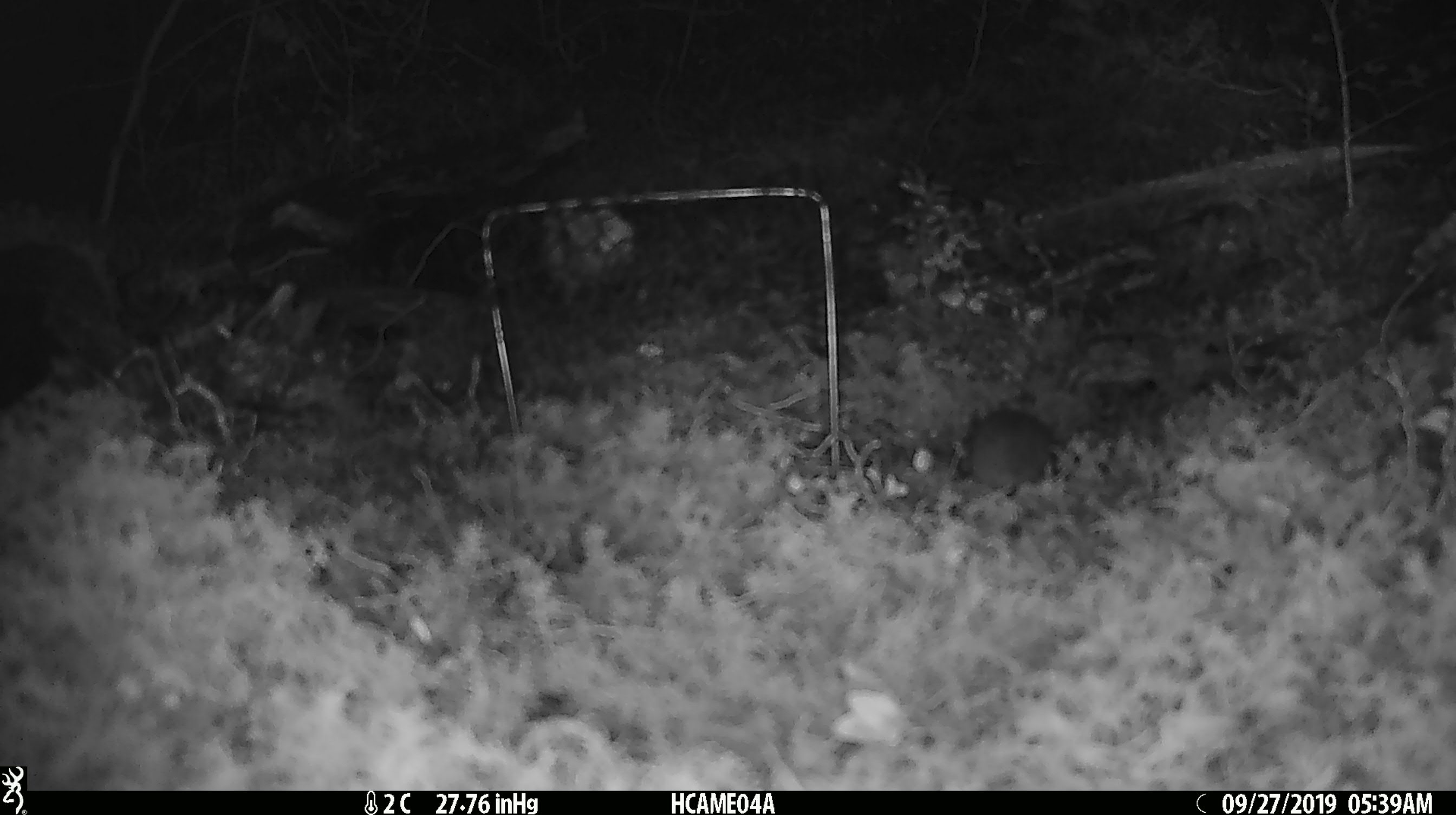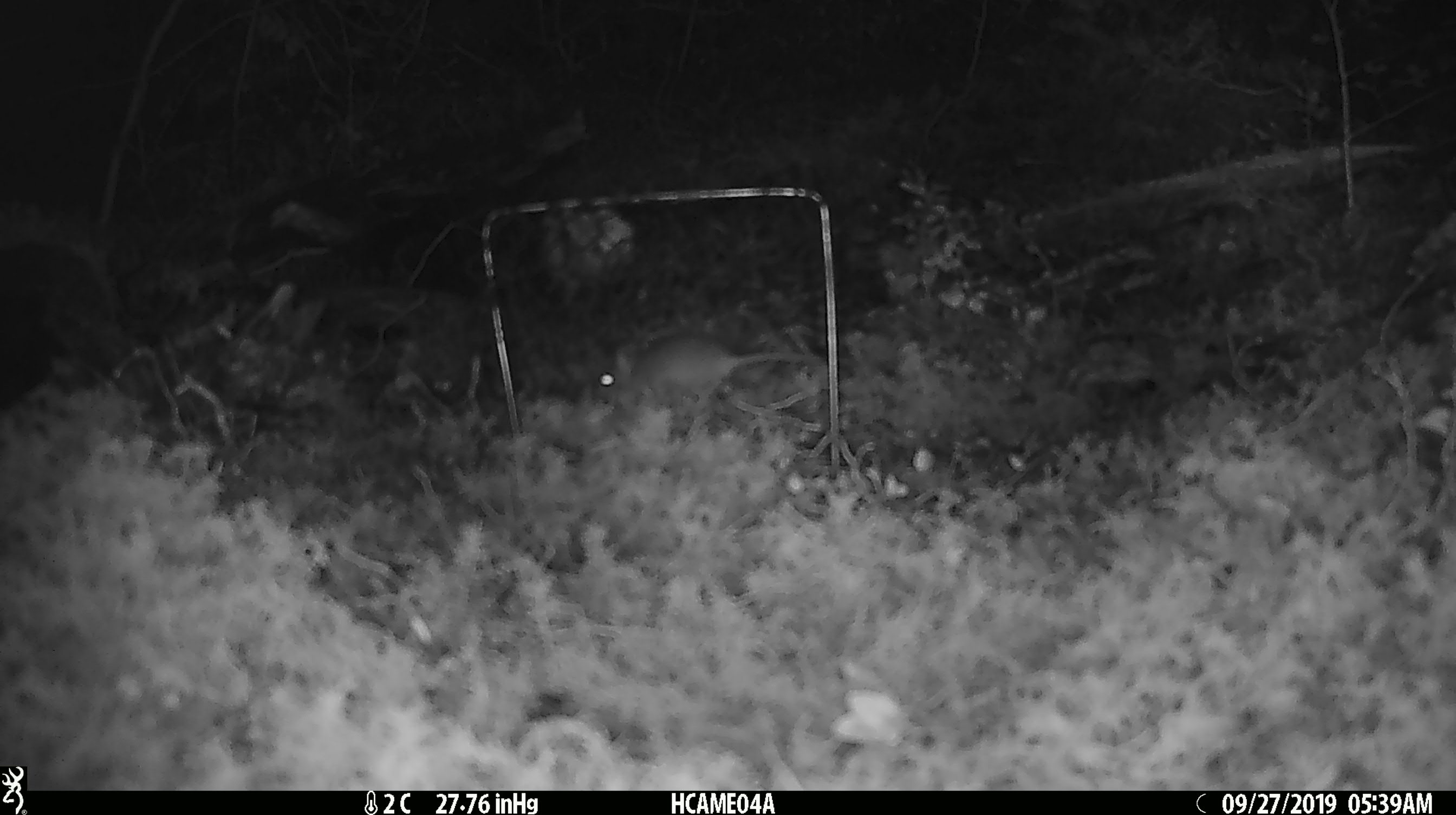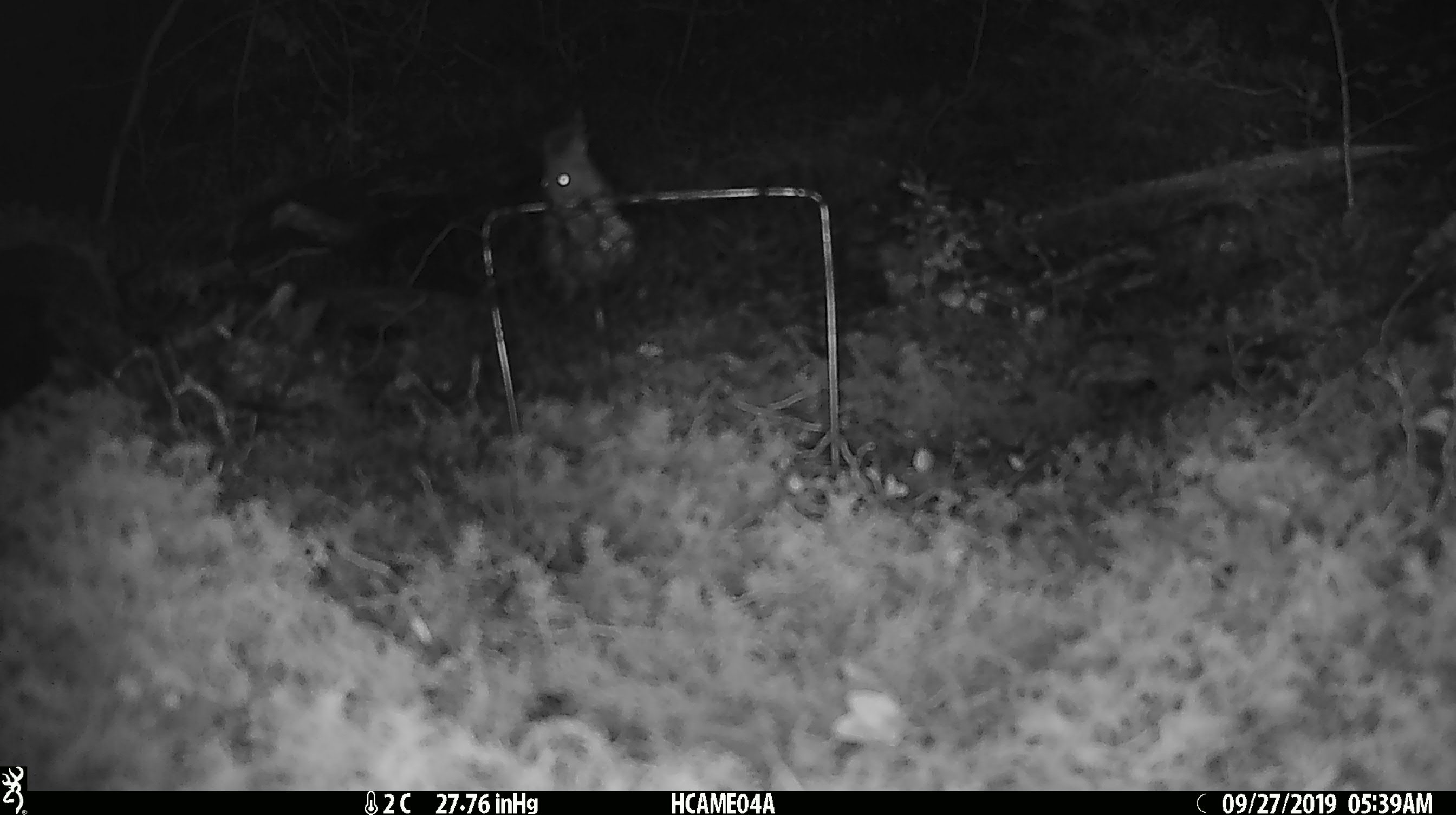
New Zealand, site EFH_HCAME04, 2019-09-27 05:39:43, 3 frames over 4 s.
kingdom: Animalia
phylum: Chordata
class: Mammalia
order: Rodentia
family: Muridae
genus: Mus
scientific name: Mus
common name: mouse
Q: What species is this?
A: Mouse (Mus).